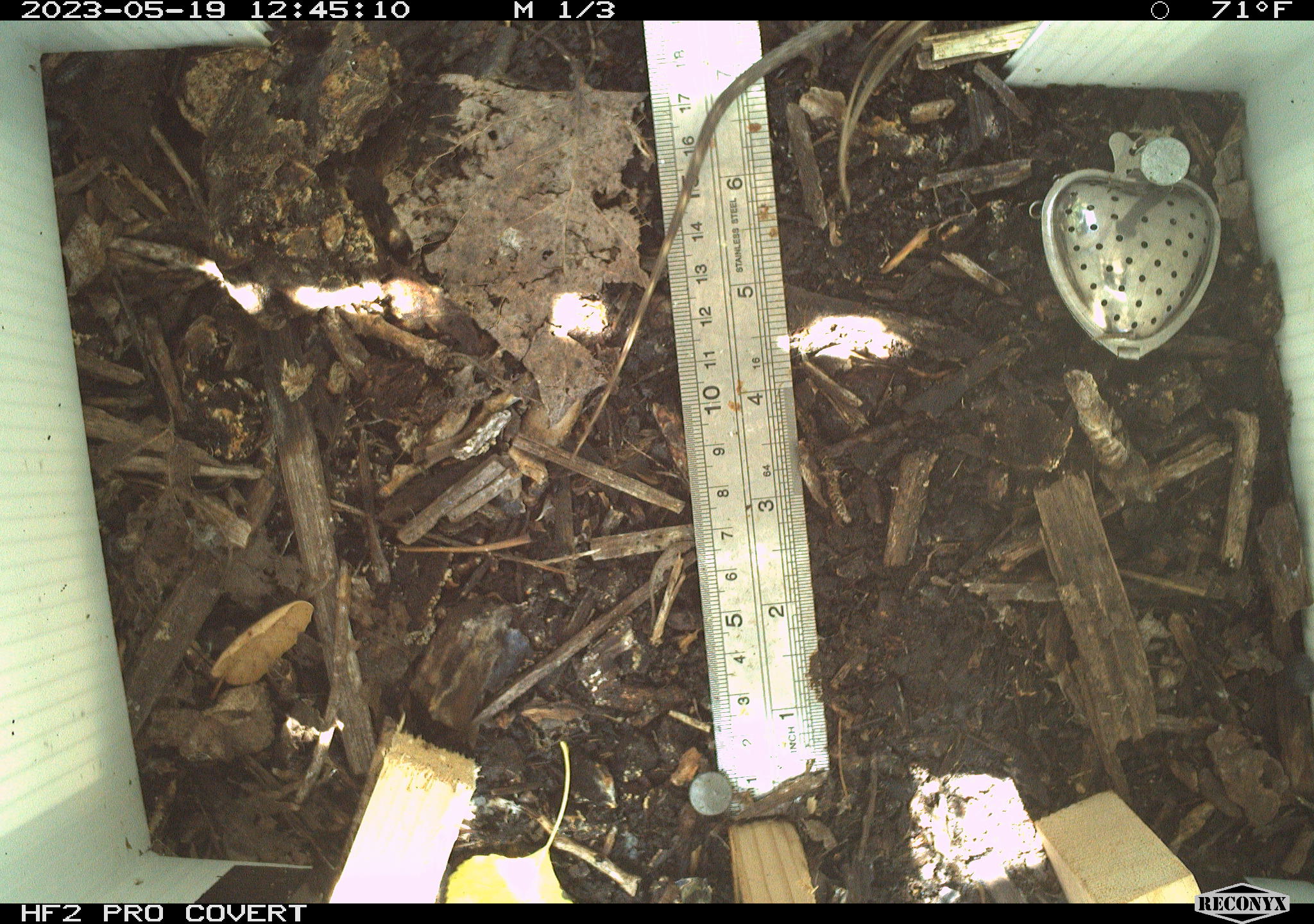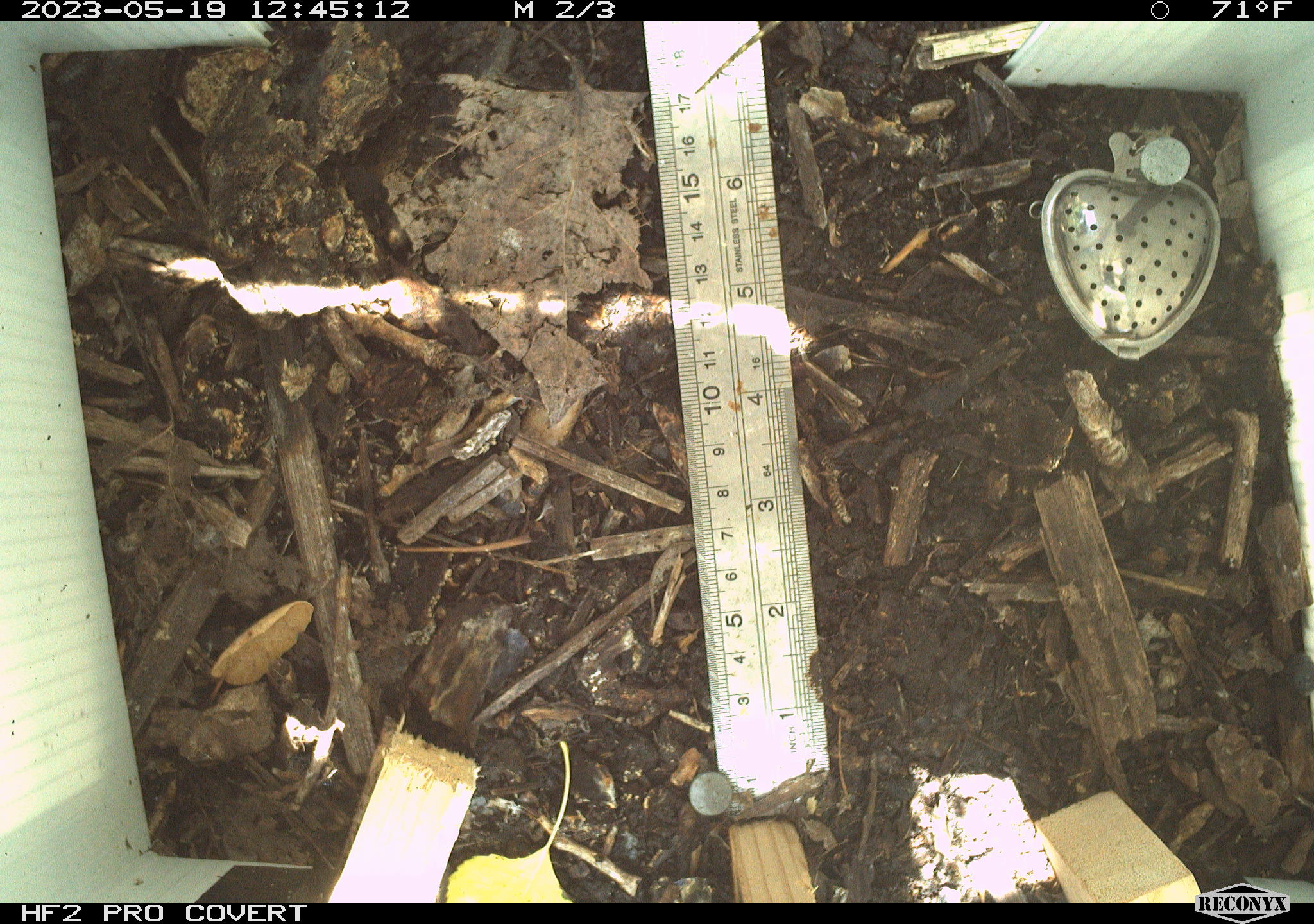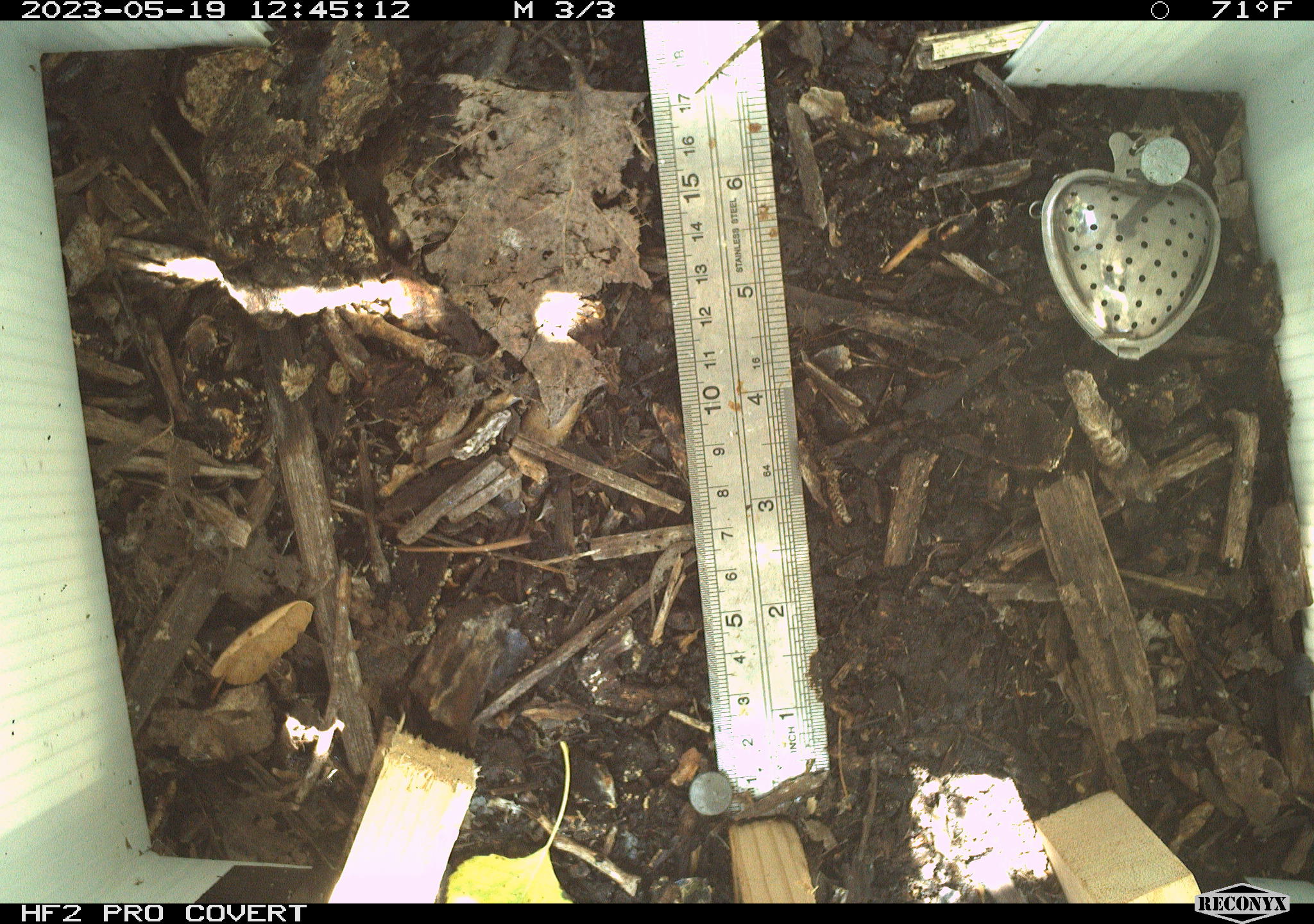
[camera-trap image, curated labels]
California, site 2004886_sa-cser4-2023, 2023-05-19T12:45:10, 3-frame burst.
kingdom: Animalia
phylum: Chordata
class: Reptilia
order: Squamata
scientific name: Squamata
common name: lizards and snakes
Lizards and snakes (Squamata).